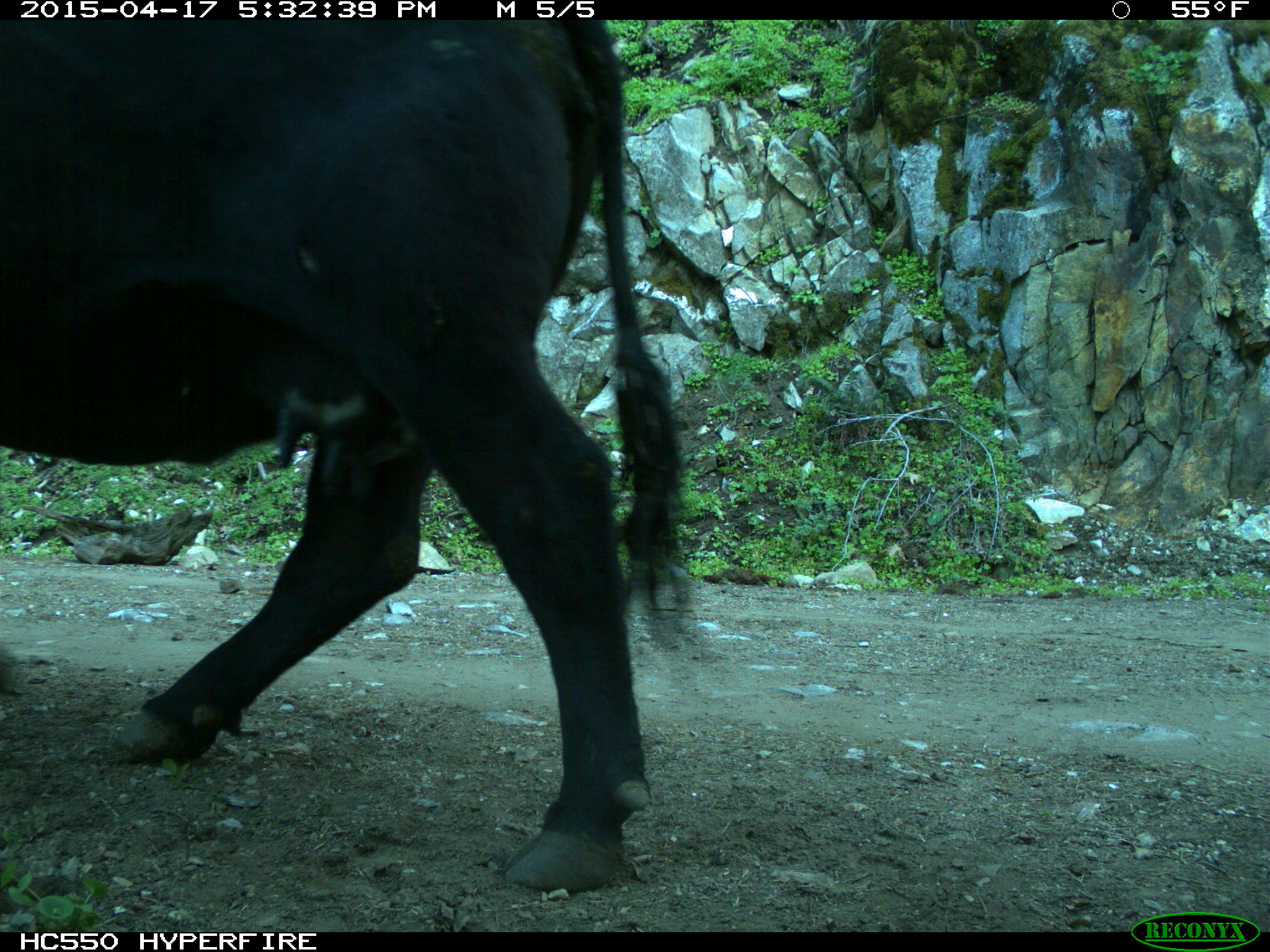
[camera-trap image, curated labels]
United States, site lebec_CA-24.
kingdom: Animalia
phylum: Chordata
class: Mammalia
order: Artiodactyla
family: Bovidae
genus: Bos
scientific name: Bos taurus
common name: domestic cow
Bos taurus (domestic cow).